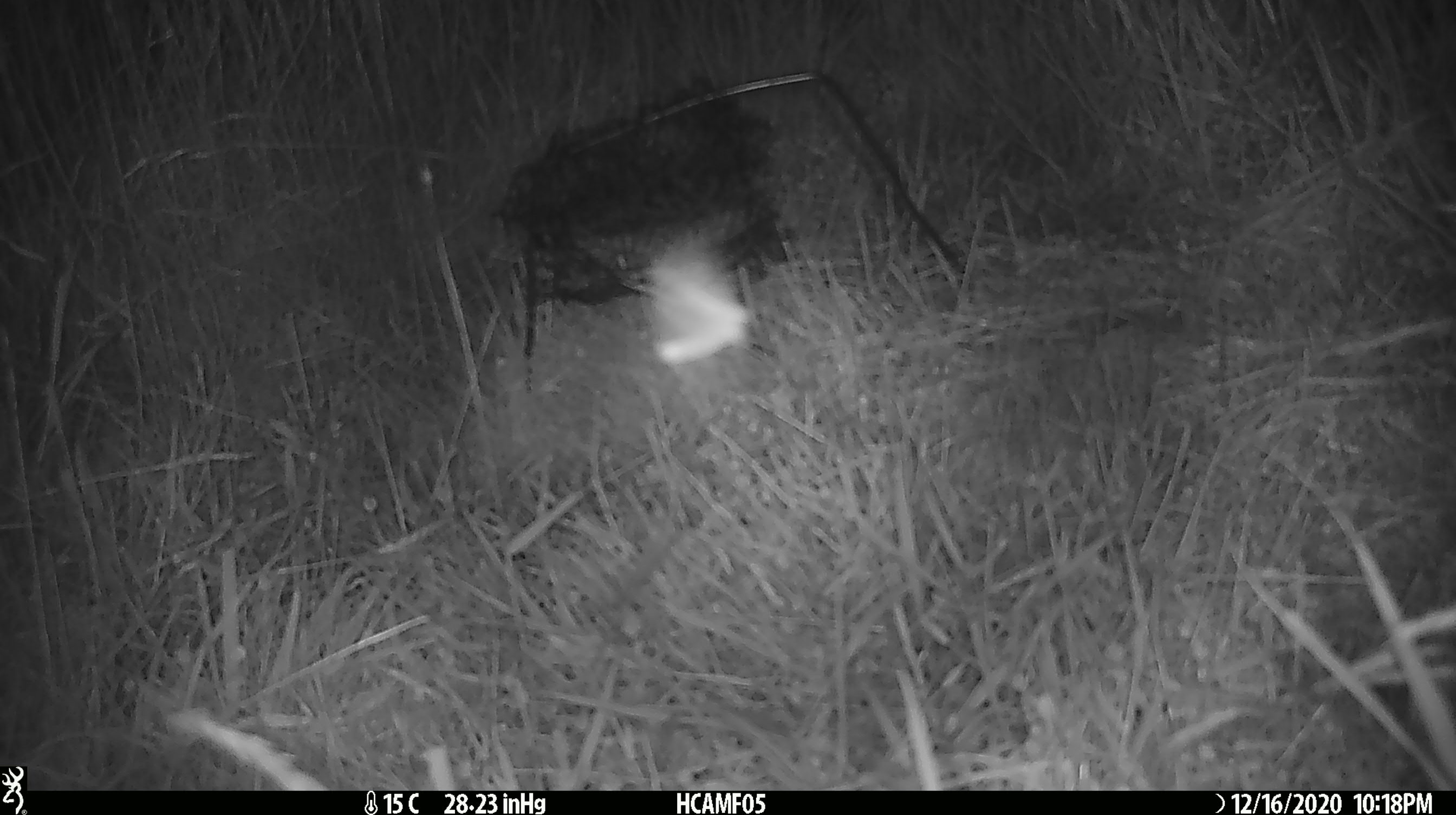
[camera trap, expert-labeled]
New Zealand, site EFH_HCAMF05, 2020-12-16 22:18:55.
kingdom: Animalia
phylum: Arthropoda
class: Insecta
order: Lepidoptera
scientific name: Lepidoptera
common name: moth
Moth (Lepidoptera).